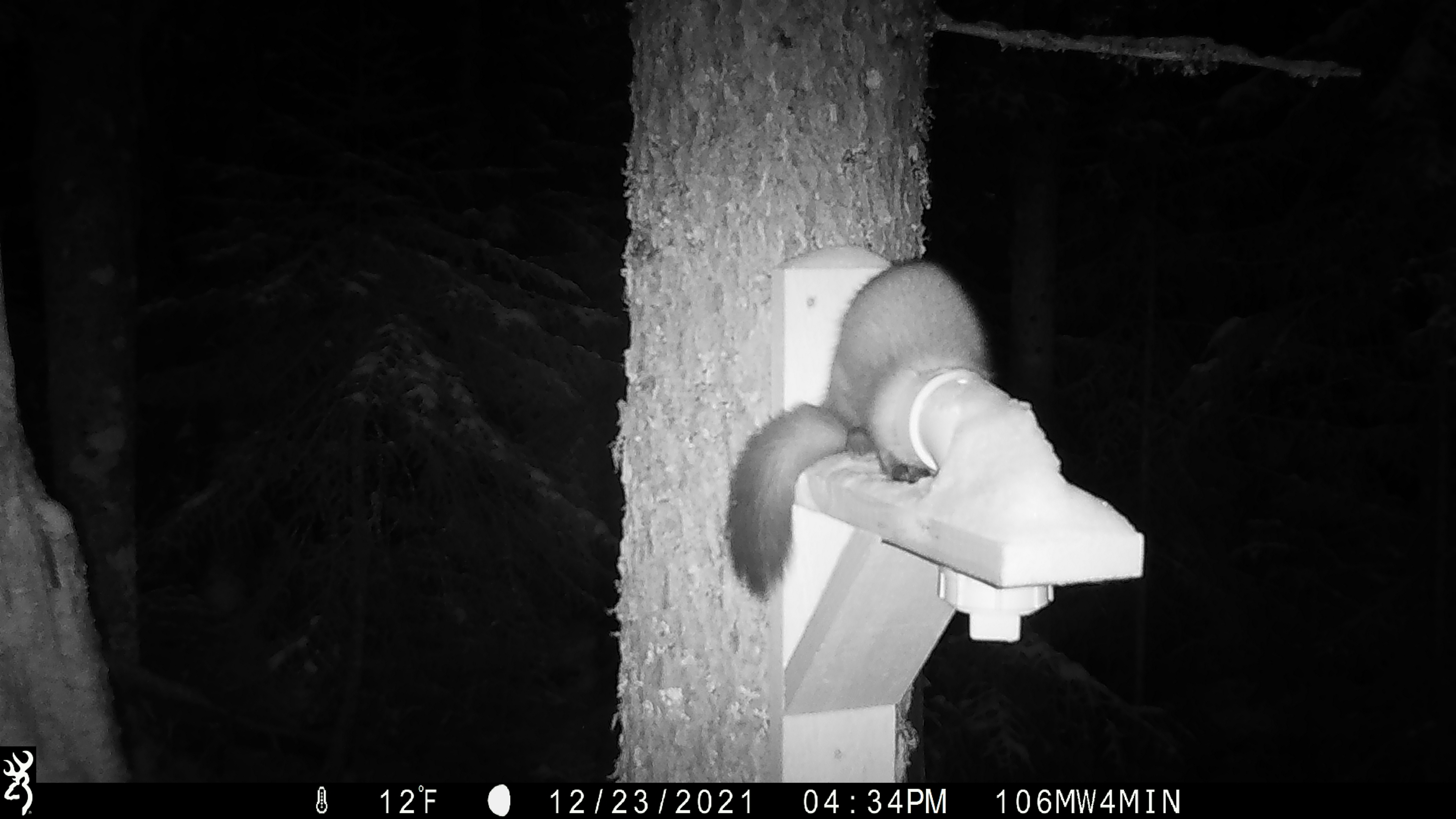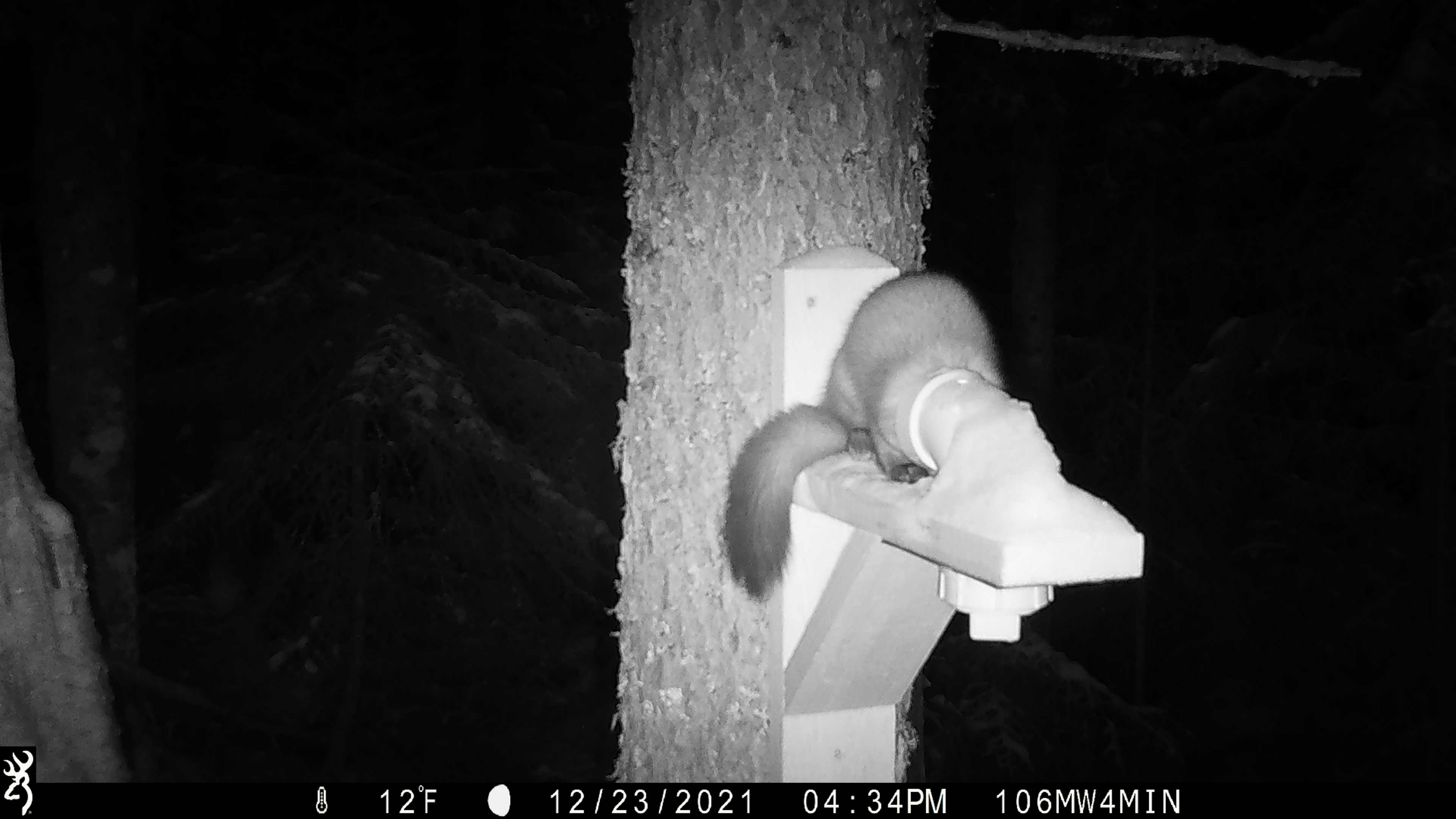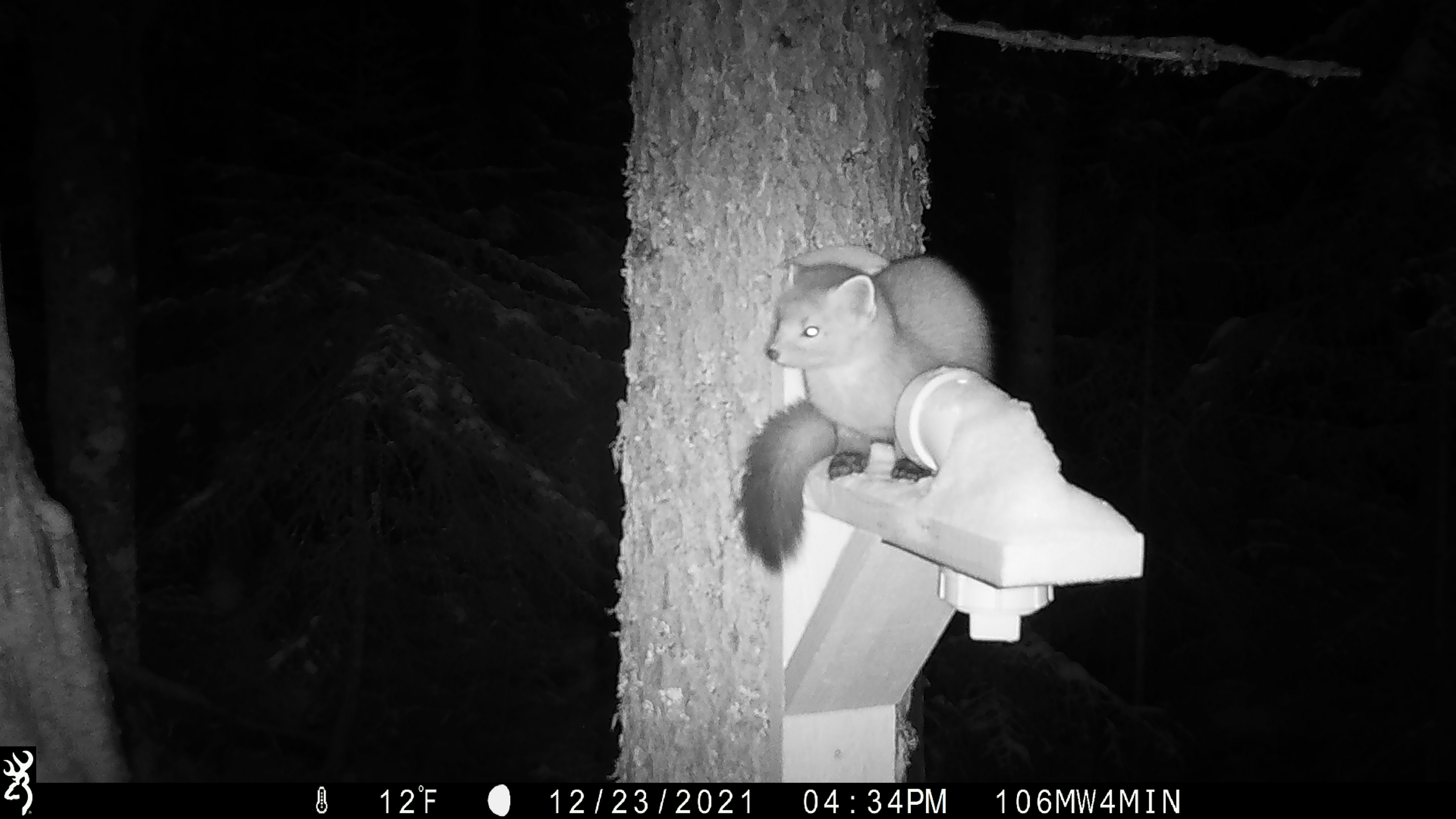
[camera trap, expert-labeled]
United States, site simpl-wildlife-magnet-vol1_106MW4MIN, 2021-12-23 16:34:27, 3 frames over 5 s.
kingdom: Animalia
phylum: Chordata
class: Mammalia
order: Carnivora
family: Mustelidae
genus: Martes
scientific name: Martes americana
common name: american marten